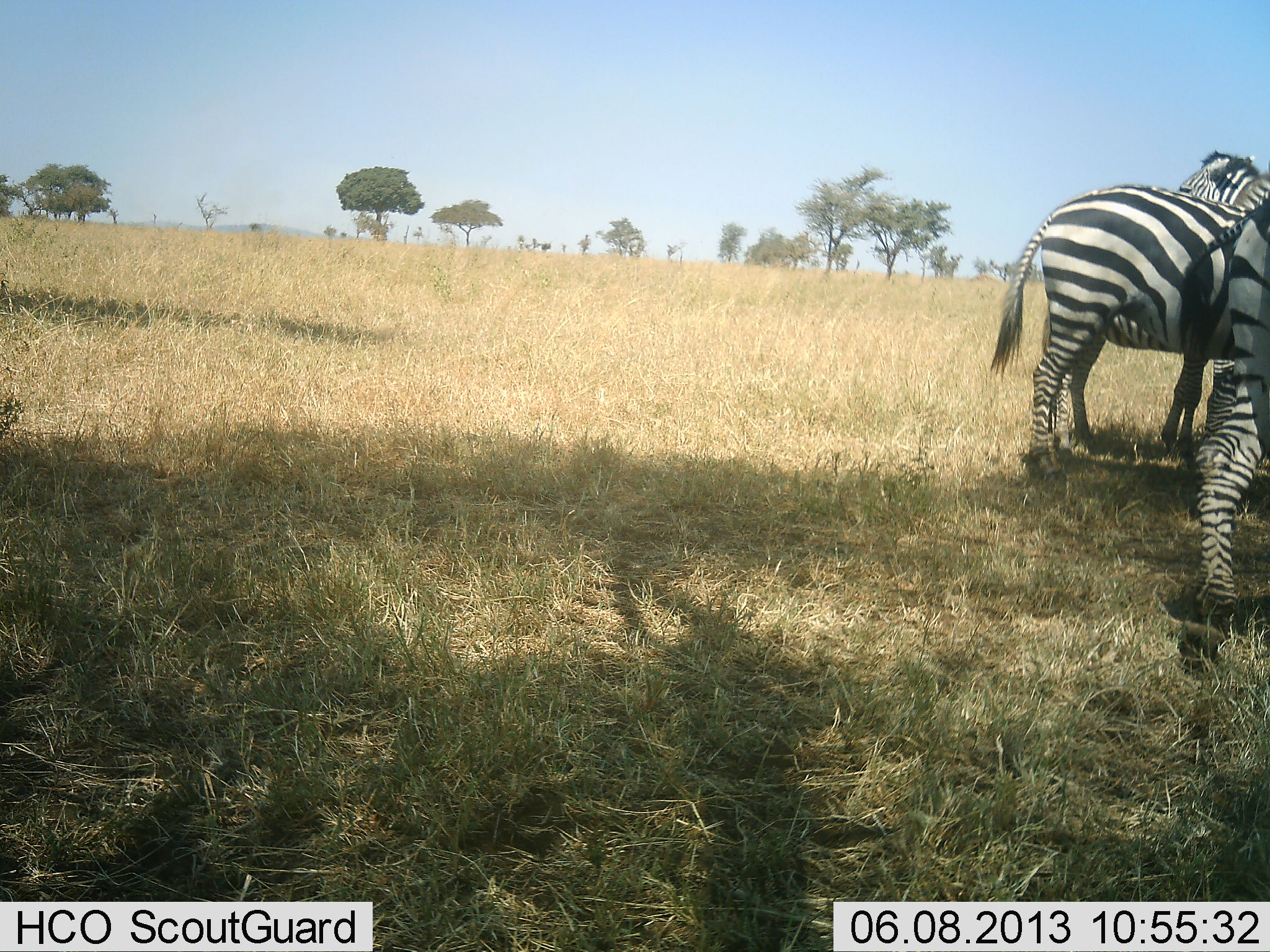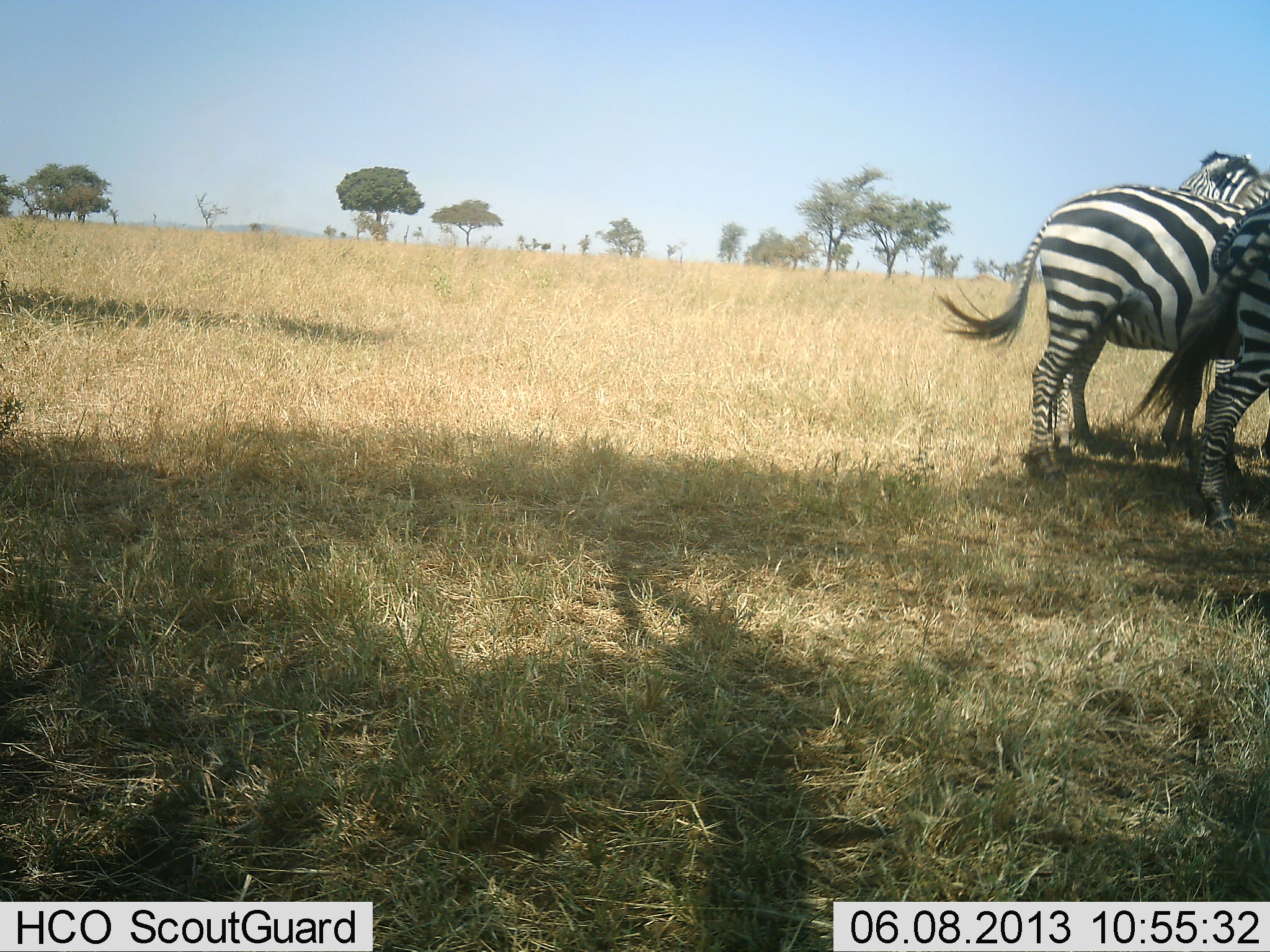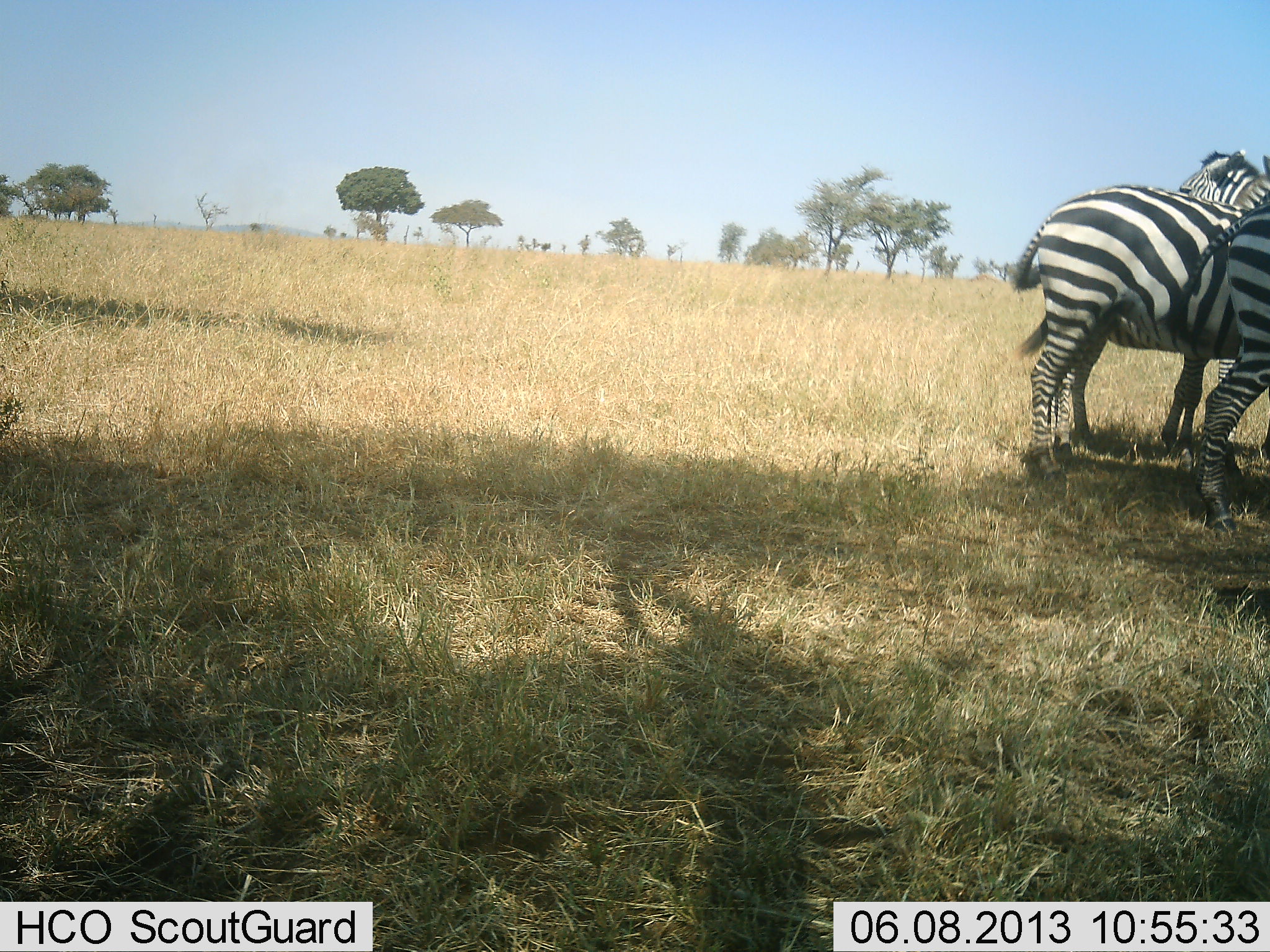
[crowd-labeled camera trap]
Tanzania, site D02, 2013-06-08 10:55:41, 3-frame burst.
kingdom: Animalia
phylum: Chordata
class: Mammalia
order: Perissodactyla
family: Equidae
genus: Equus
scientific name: Equus quagga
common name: plains zebra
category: zebra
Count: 3.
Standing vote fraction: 80%.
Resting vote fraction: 10%.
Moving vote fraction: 30%.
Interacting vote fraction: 20%.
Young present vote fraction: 0%.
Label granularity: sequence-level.